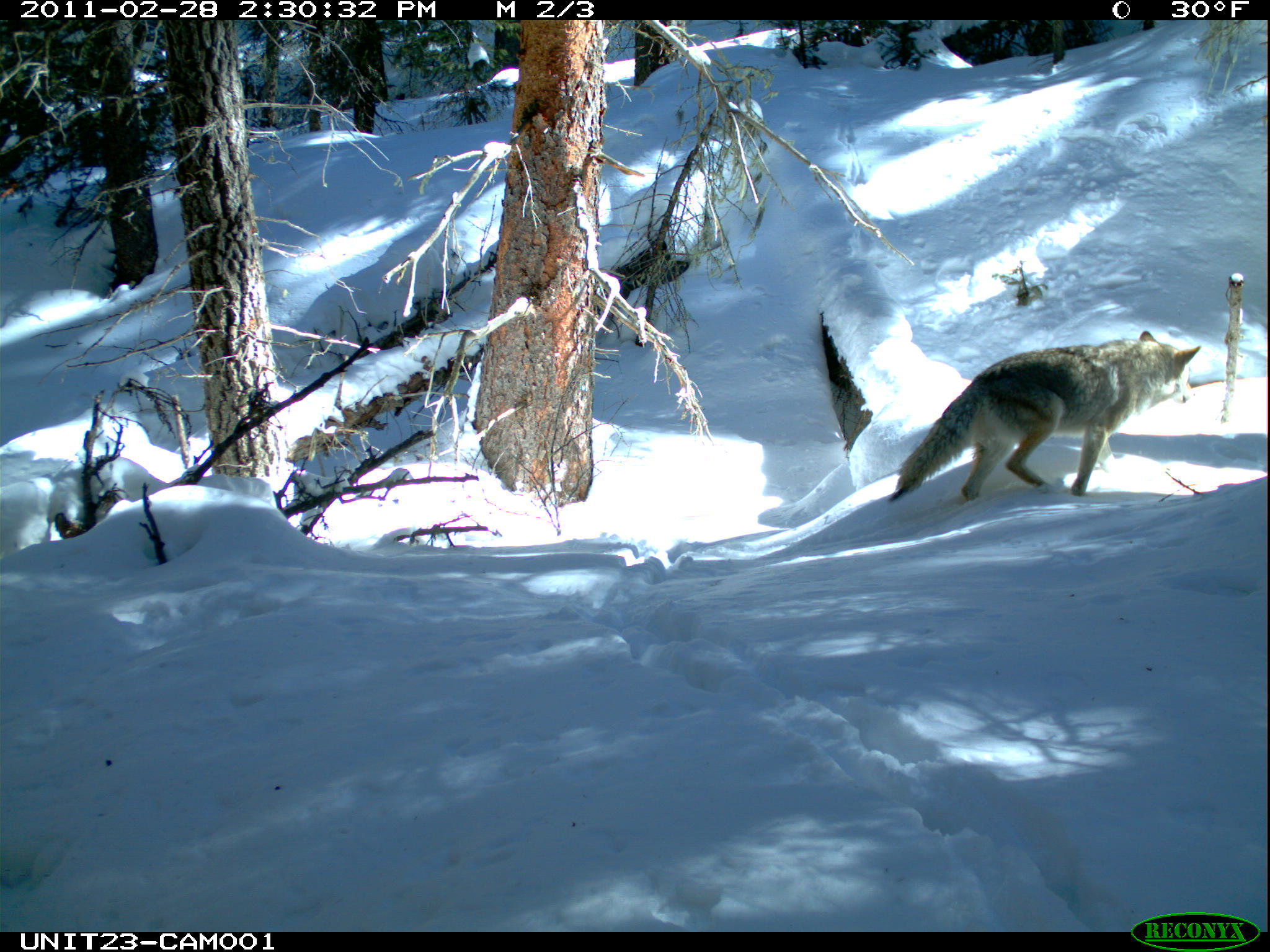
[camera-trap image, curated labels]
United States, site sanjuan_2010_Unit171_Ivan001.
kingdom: Animalia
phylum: Chordata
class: Mammalia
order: Carnivora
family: Canidae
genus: Canis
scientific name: Canis latrans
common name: coyote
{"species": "Canis latrans (coyote)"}